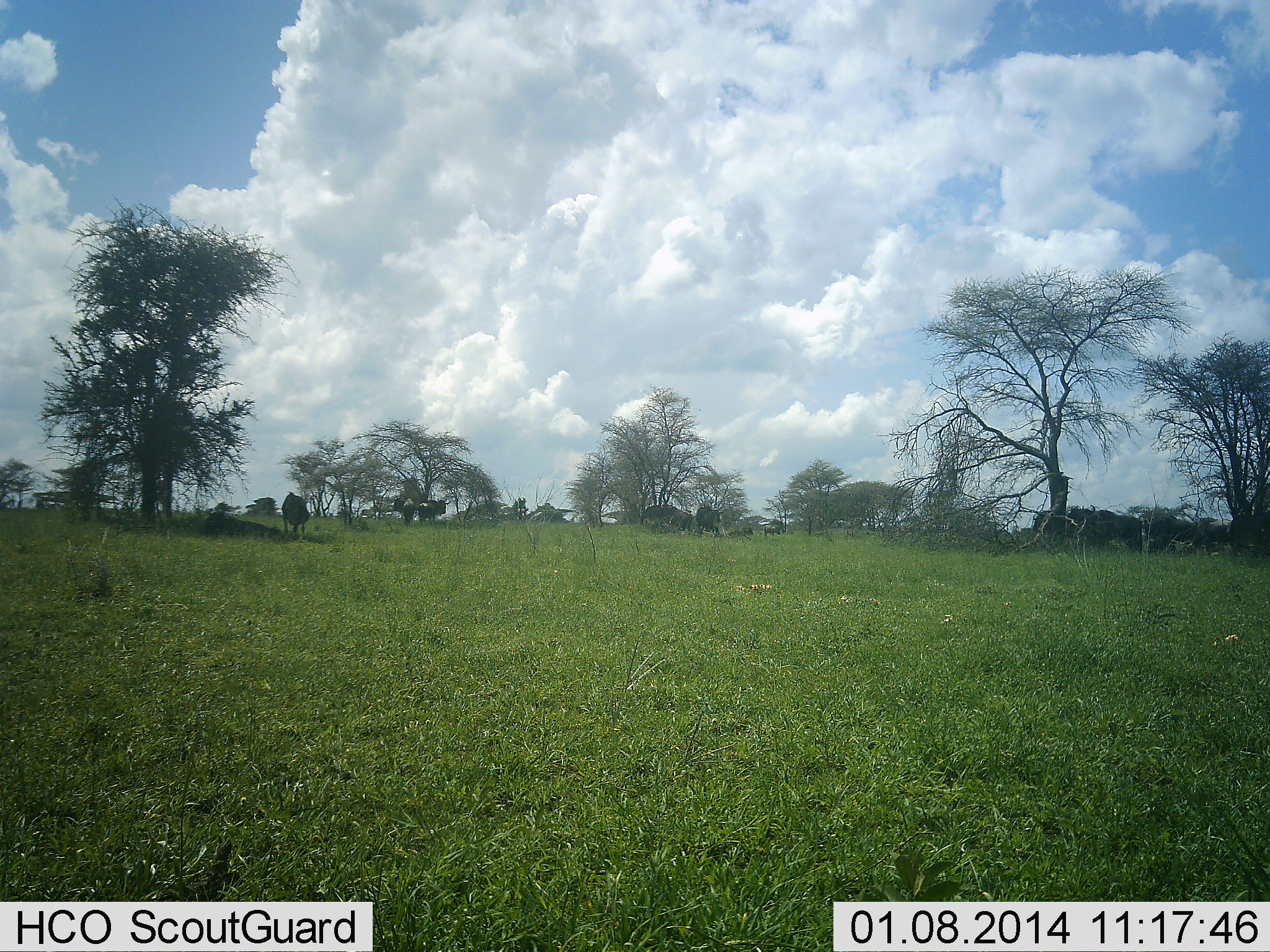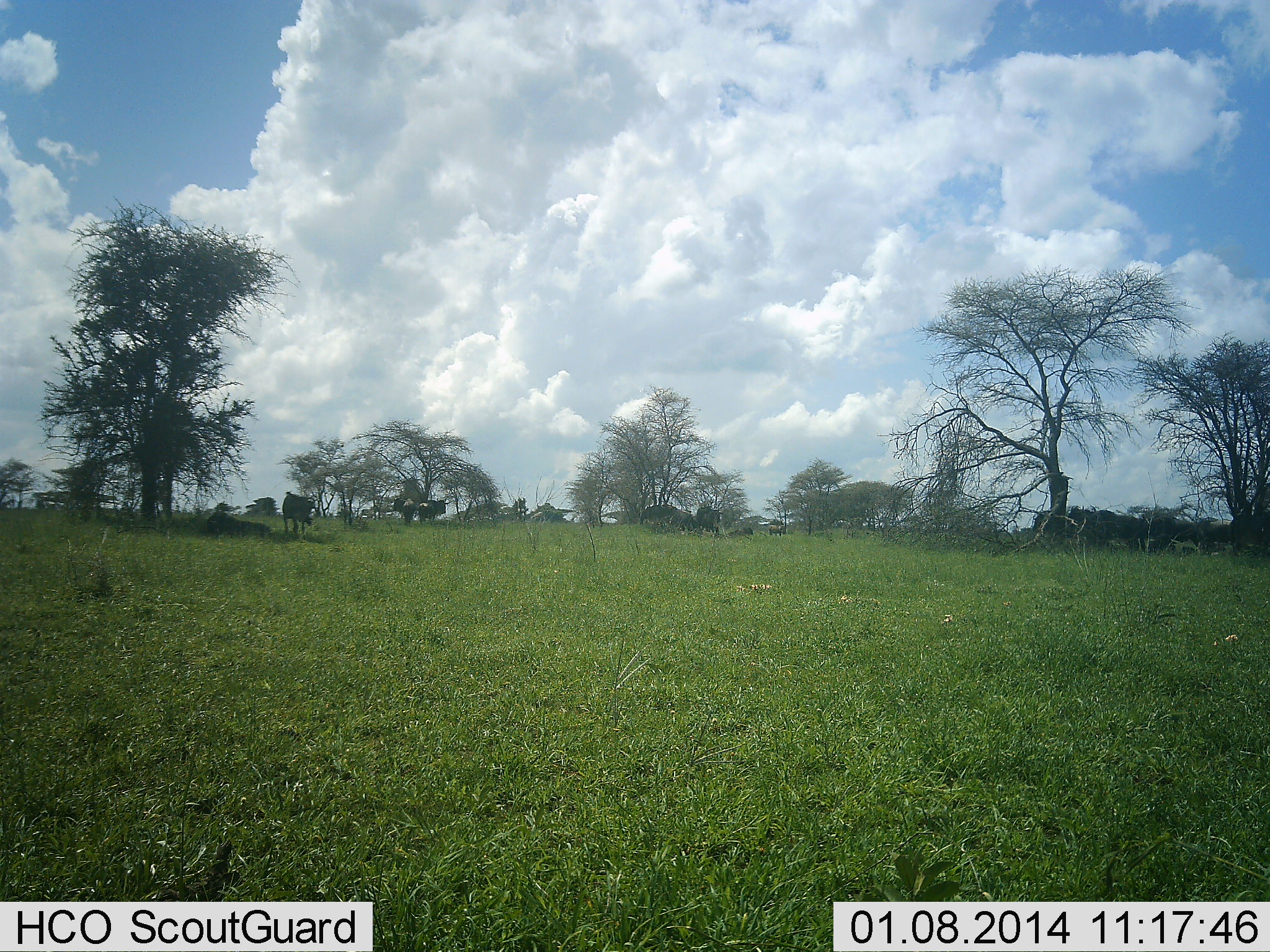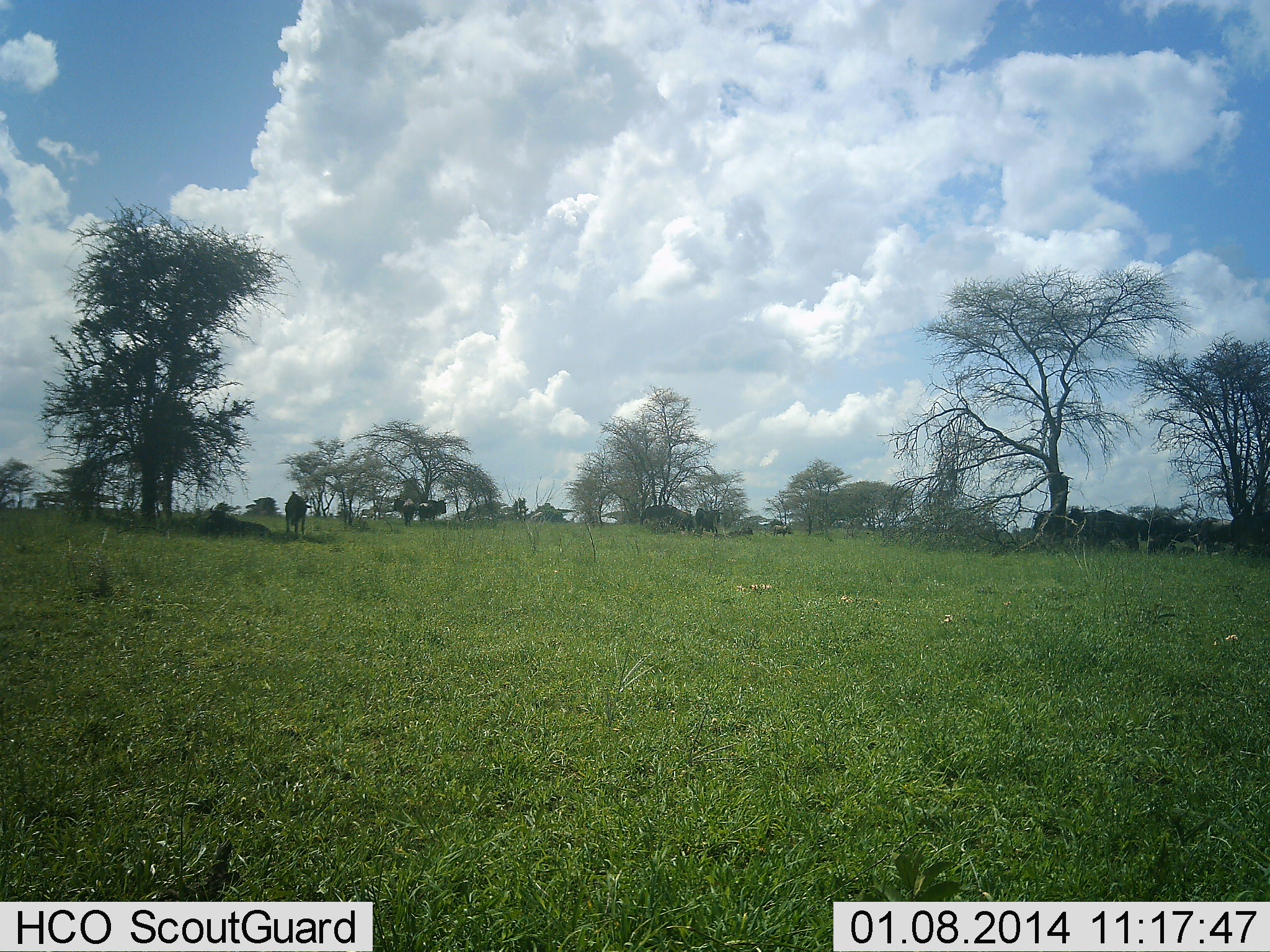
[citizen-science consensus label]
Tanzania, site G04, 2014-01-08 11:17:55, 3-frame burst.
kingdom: Animalia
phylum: Chordata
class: Mammalia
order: Artiodactyla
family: Bovidae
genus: Connochaetes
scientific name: Connochaetes taurinus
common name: blue wildebeest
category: wildebeest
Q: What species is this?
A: Wildebeest (blue wildebeest) (Connochaetes taurinus).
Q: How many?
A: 10.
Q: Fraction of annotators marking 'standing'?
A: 50%.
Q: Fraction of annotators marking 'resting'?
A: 80%.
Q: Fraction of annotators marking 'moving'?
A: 20%.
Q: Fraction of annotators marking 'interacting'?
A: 0%.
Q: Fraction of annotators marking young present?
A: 0%.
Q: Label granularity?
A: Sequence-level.